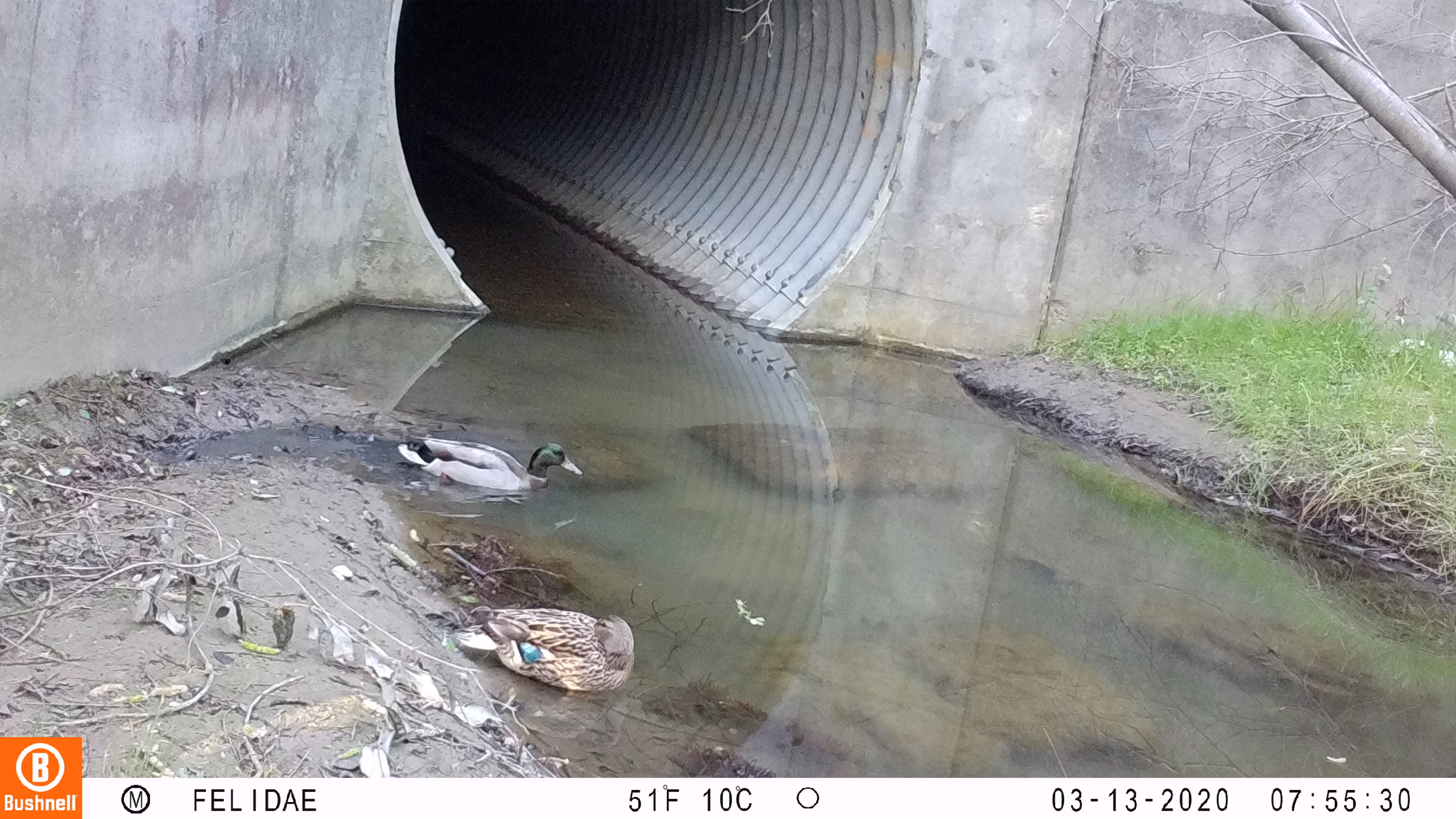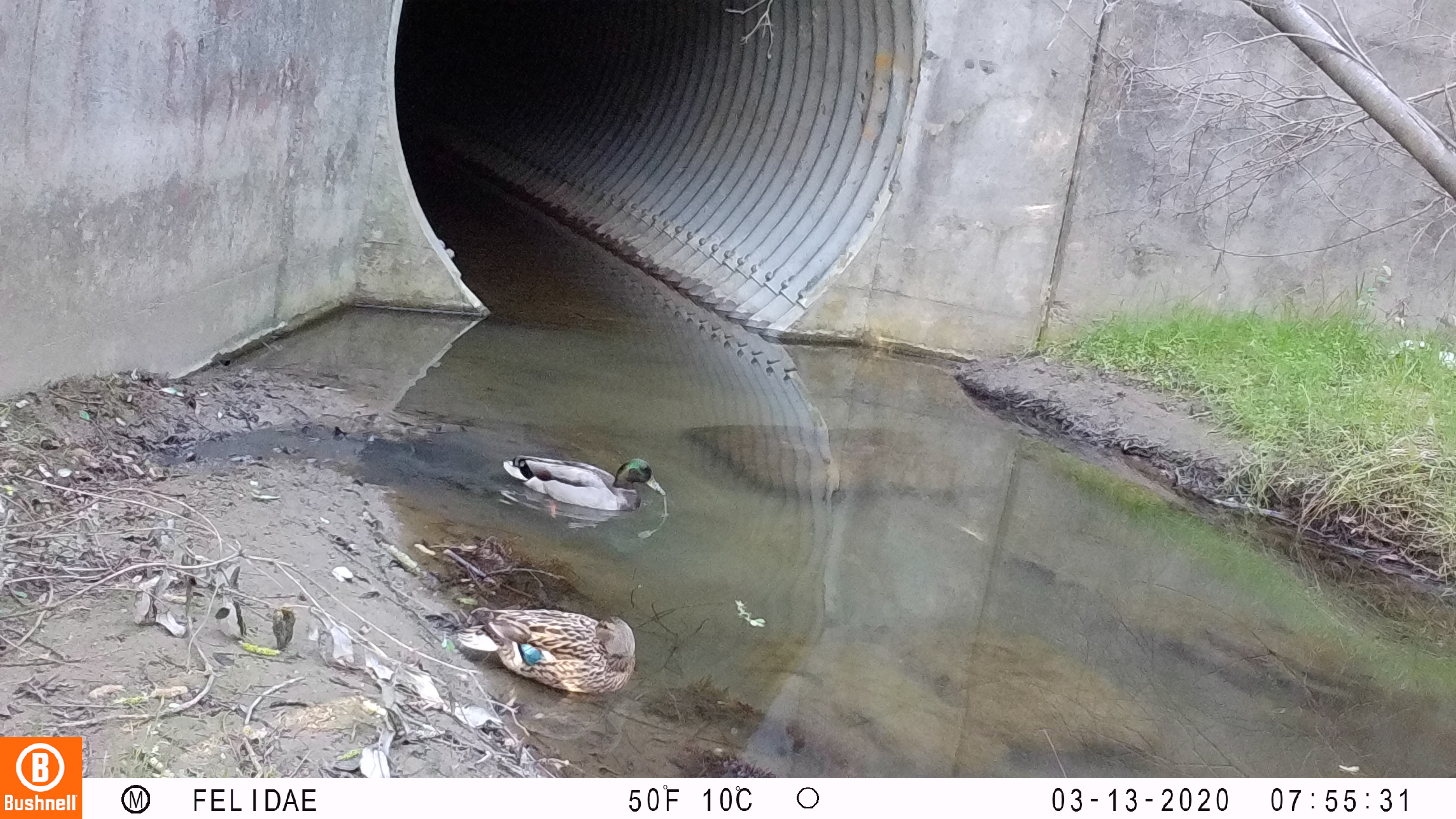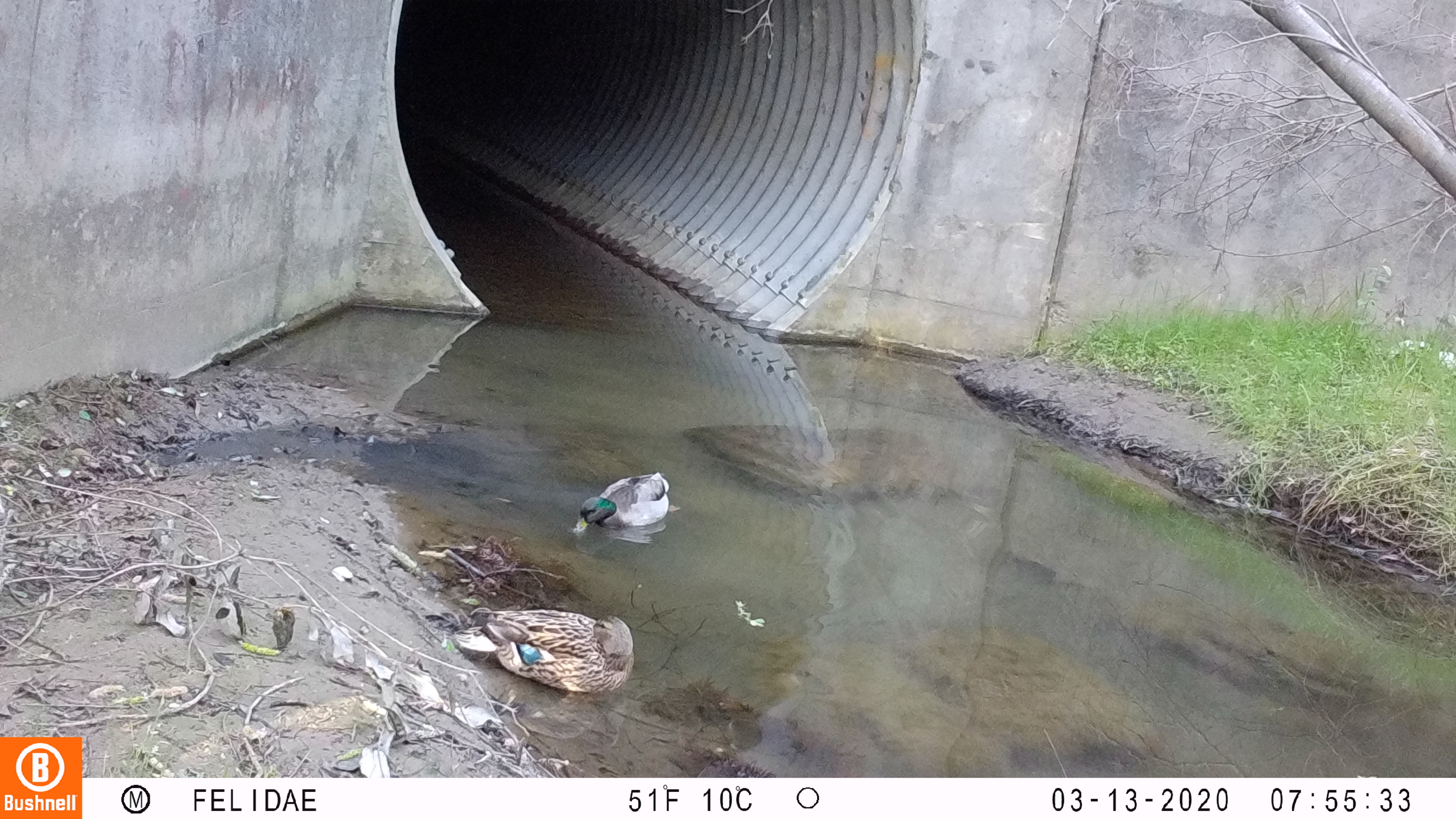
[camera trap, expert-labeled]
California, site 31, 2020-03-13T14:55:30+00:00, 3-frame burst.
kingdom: Animalia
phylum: Chordata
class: Aves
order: Anseriformes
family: Anatidae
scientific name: Anatidae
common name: duck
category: duck species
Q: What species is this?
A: Duck species (duck) (Anatidae).